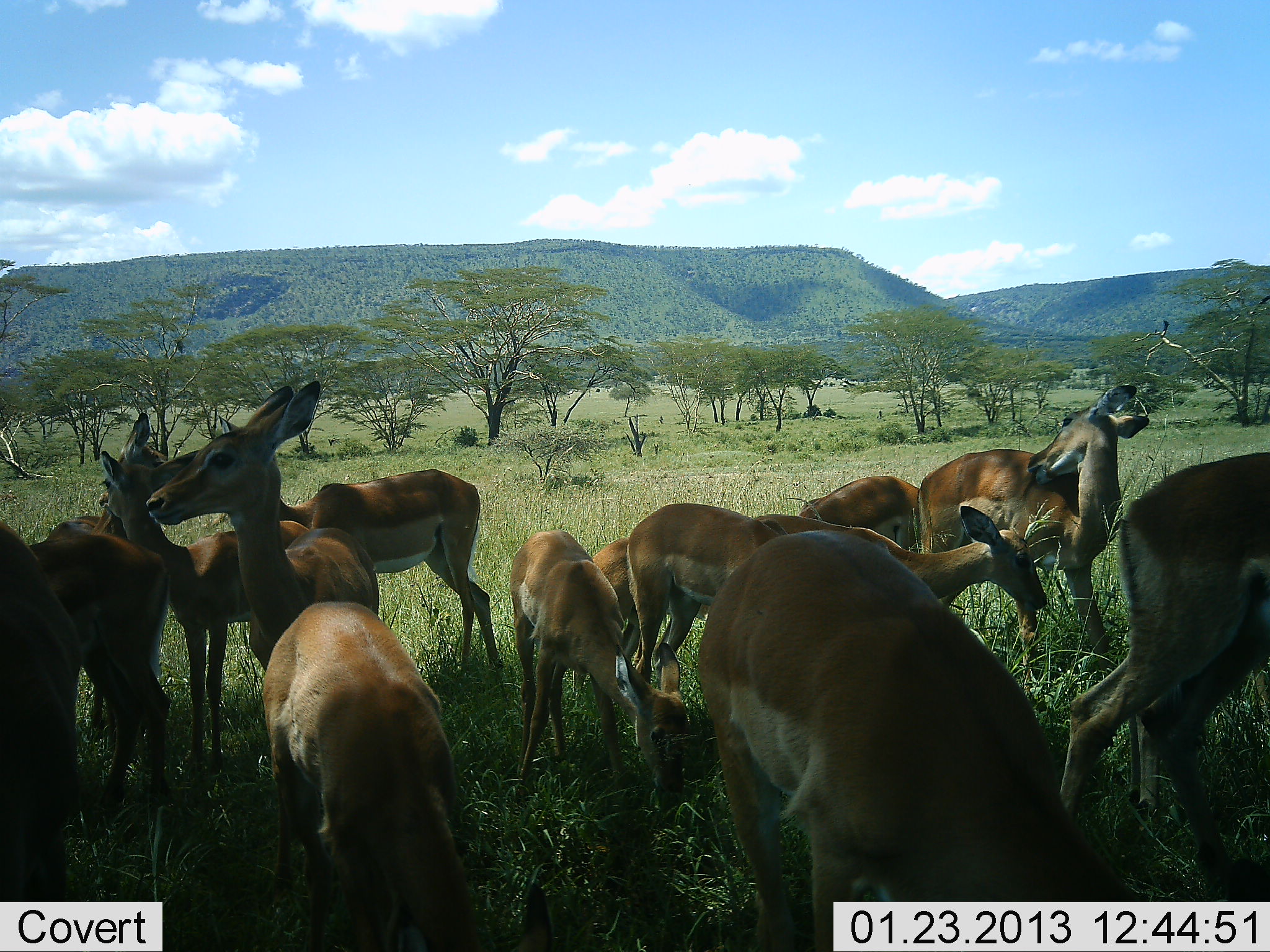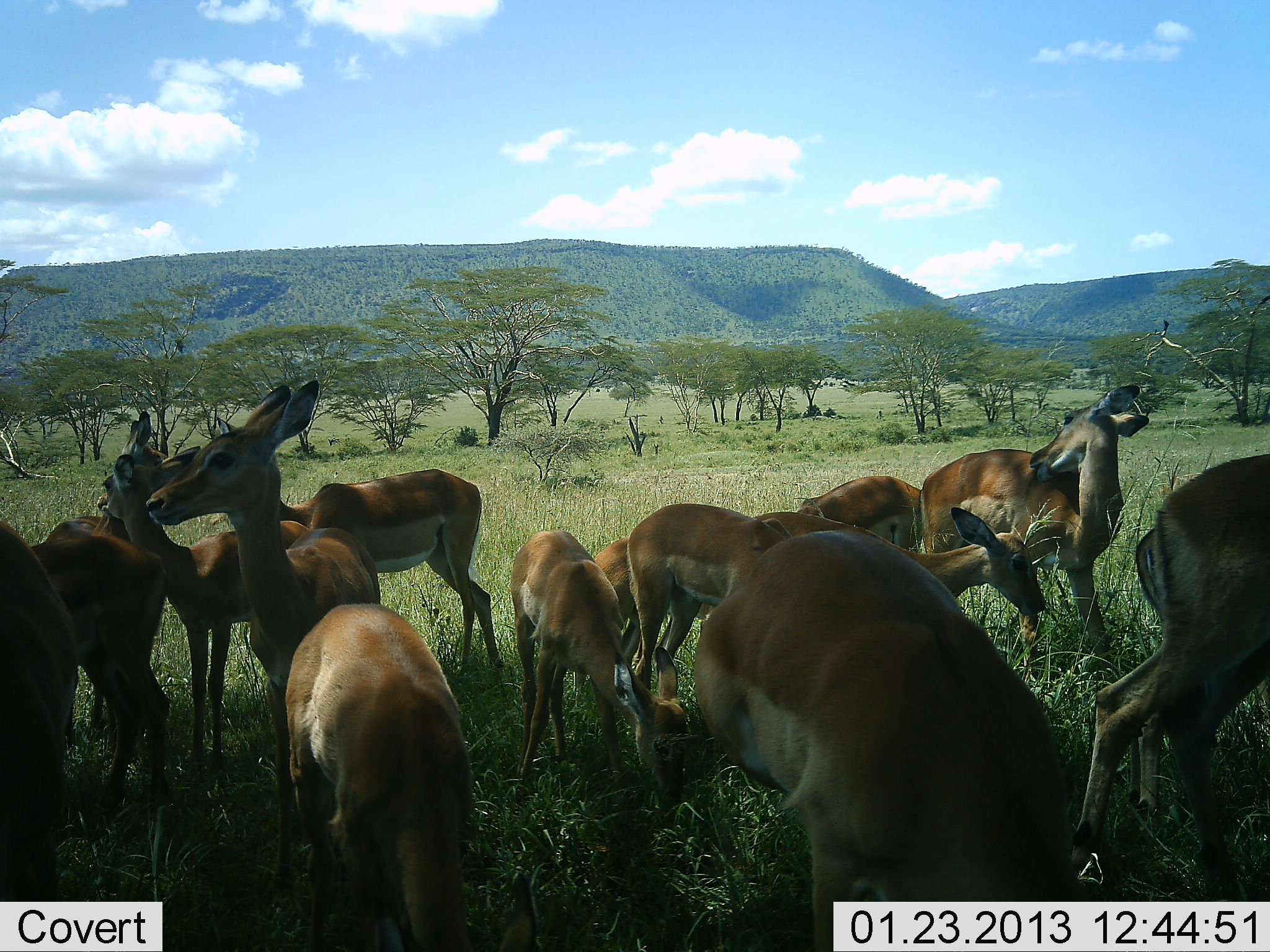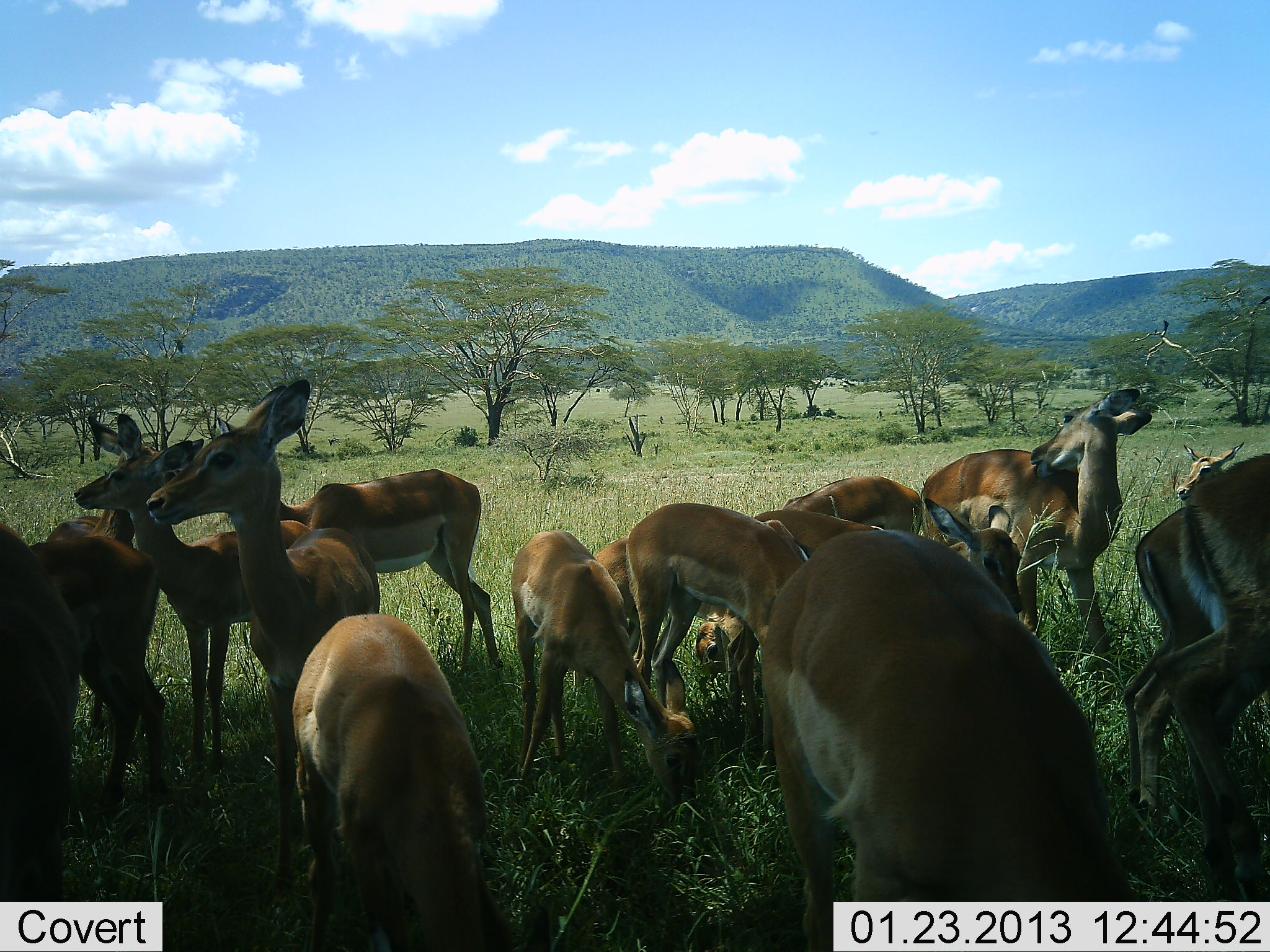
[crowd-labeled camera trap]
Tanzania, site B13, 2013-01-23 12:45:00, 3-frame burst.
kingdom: Animalia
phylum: Chordata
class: Mammalia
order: Artiodactyla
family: Bovidae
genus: Aepyceros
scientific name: Aepyceros melampus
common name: impala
Impala (Aepyceros melampus), count 11-50. Behavior (volunteer vote fractions): standing 94%, resting 6%, moving 6%, interacting 12%. Young present (vote fraction): 25%. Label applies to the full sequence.